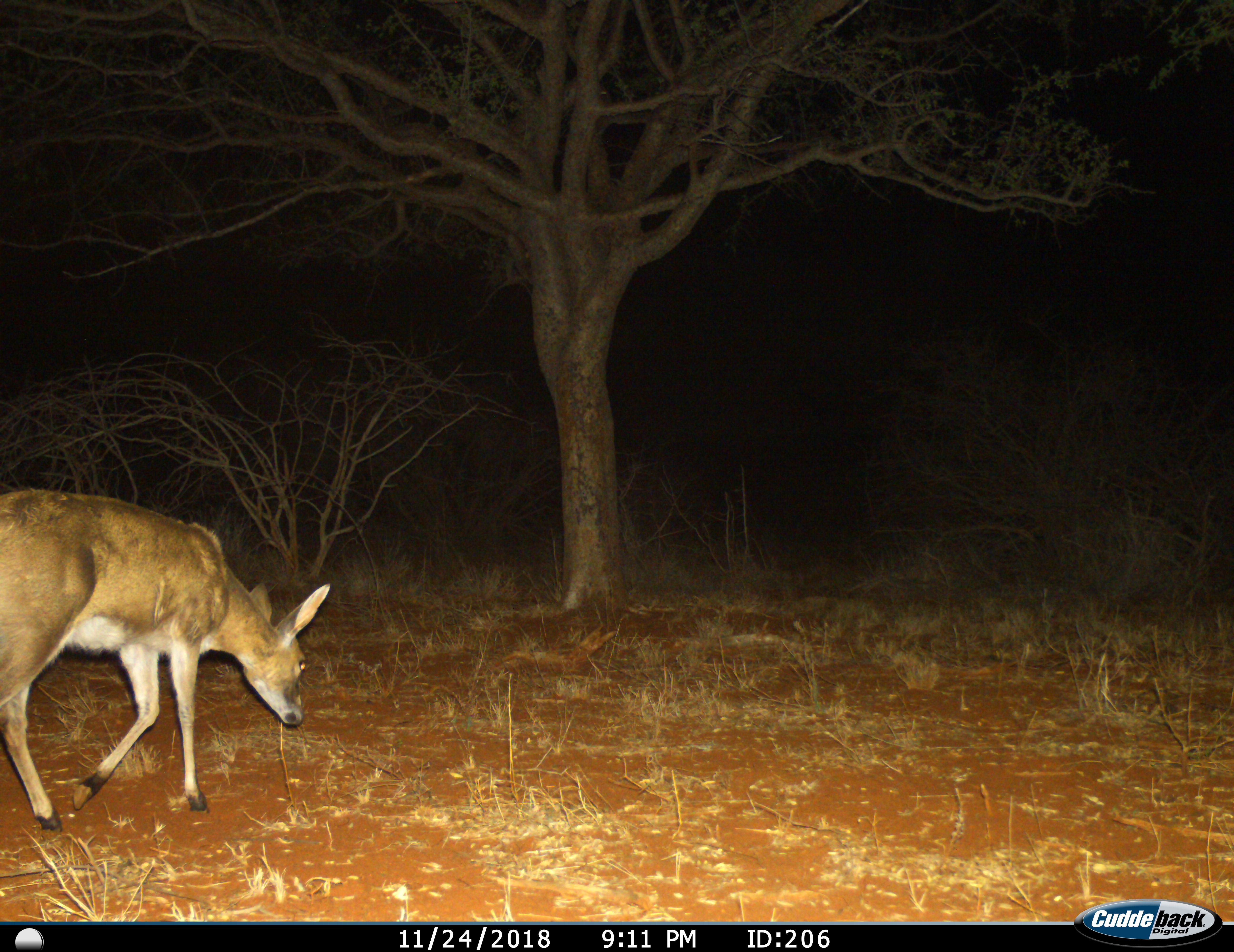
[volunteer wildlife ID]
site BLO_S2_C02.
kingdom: Animalia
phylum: Chordata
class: Mammalia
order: Artiodactyla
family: Bovidae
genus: Sylvicapra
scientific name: Sylvicapra grimmia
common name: common duiker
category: duikercommongrey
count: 1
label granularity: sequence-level